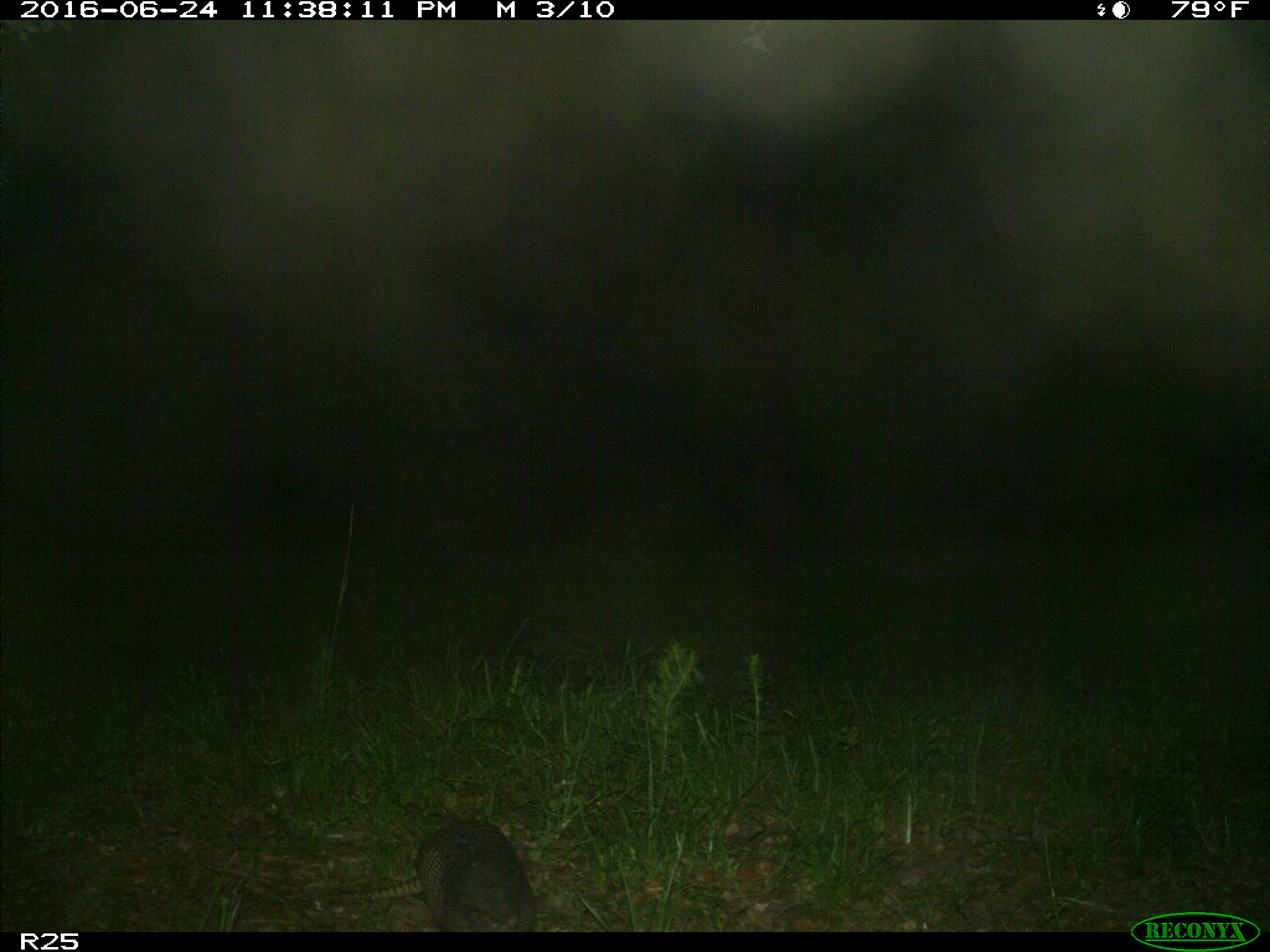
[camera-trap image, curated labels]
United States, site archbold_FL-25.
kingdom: Animalia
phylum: Chordata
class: Mammalia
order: Cingulata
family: Dasypodidae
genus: Dasypus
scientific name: Dasypus novemcinctus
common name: nine-banded armadillo